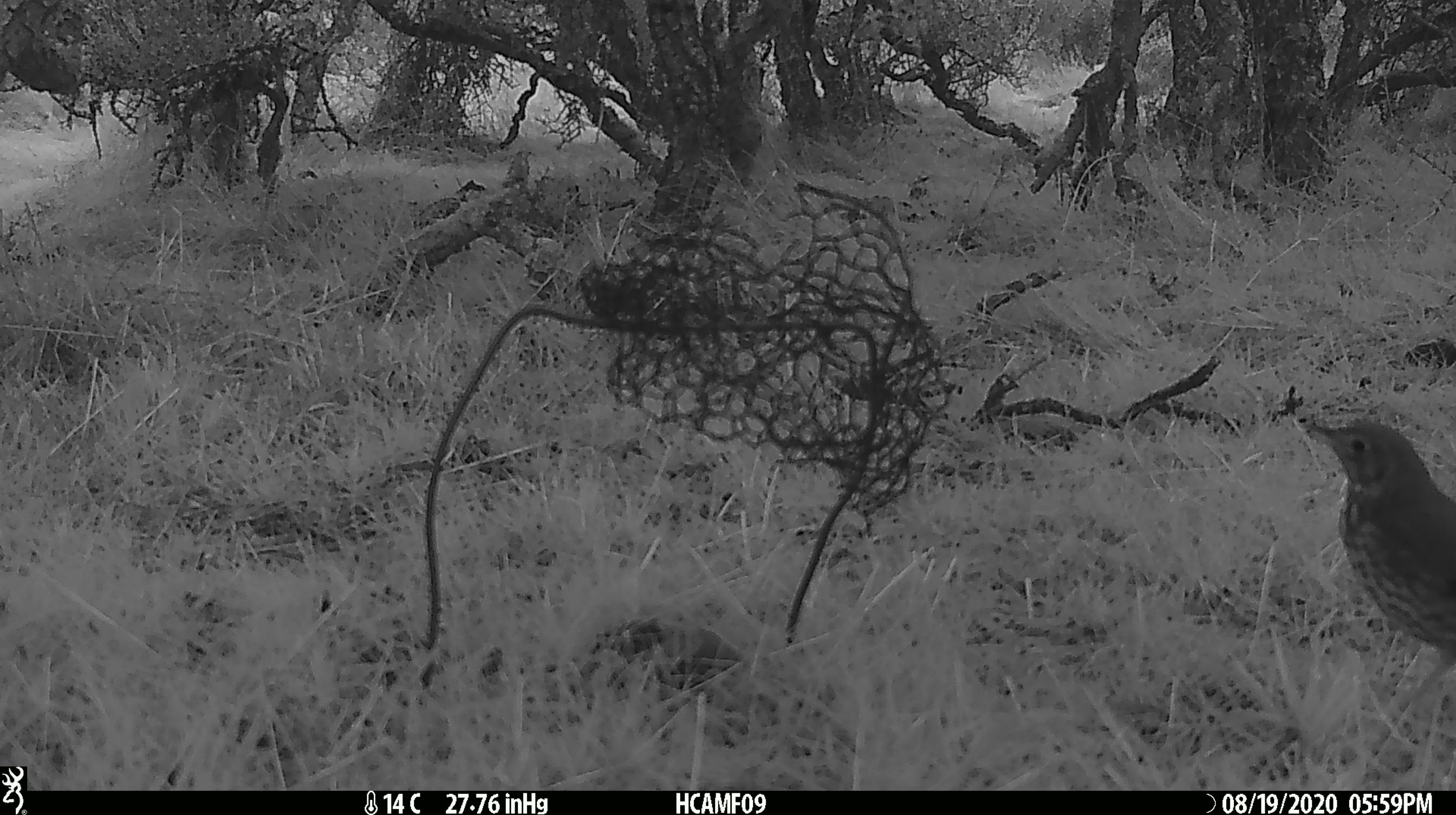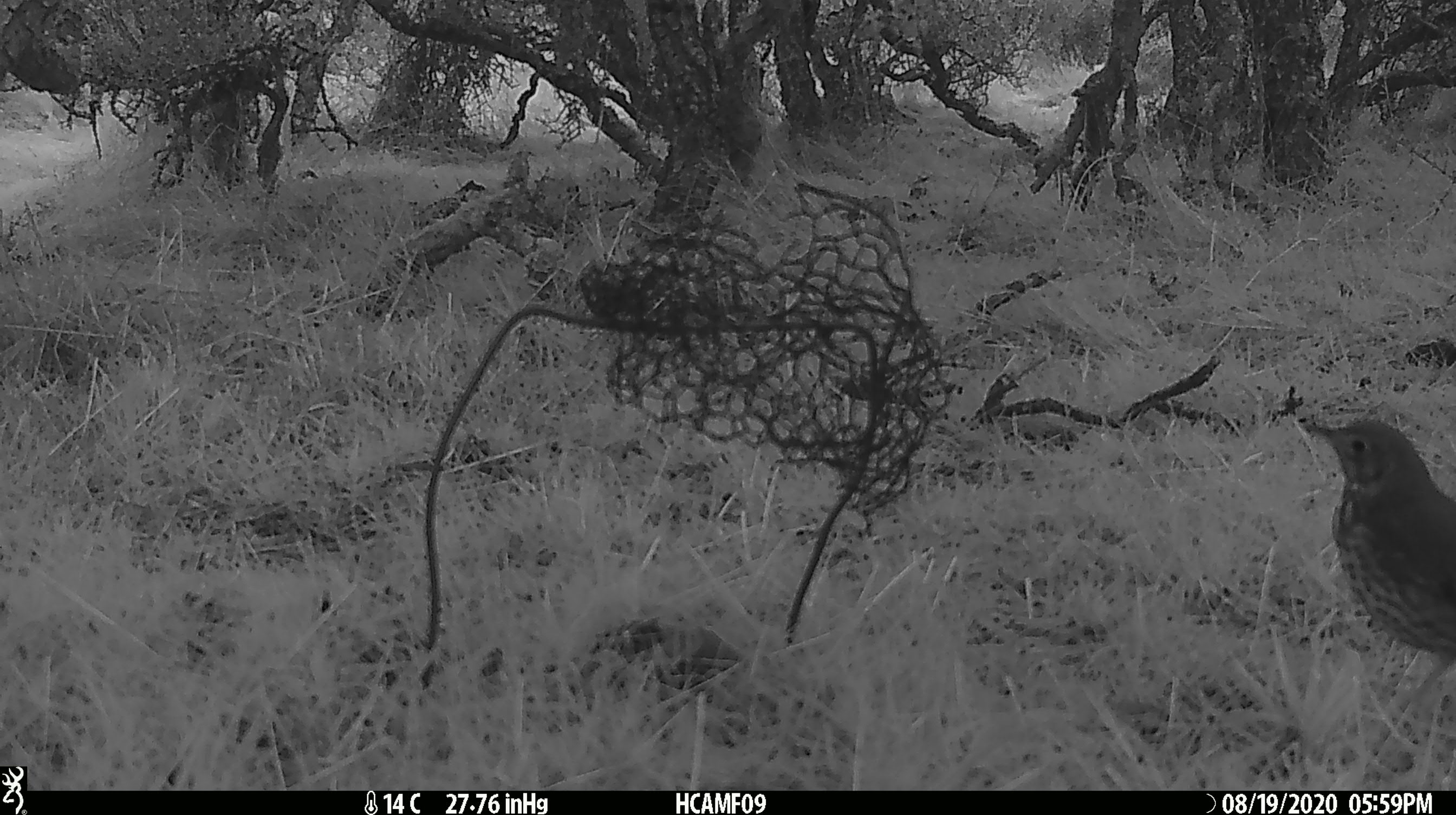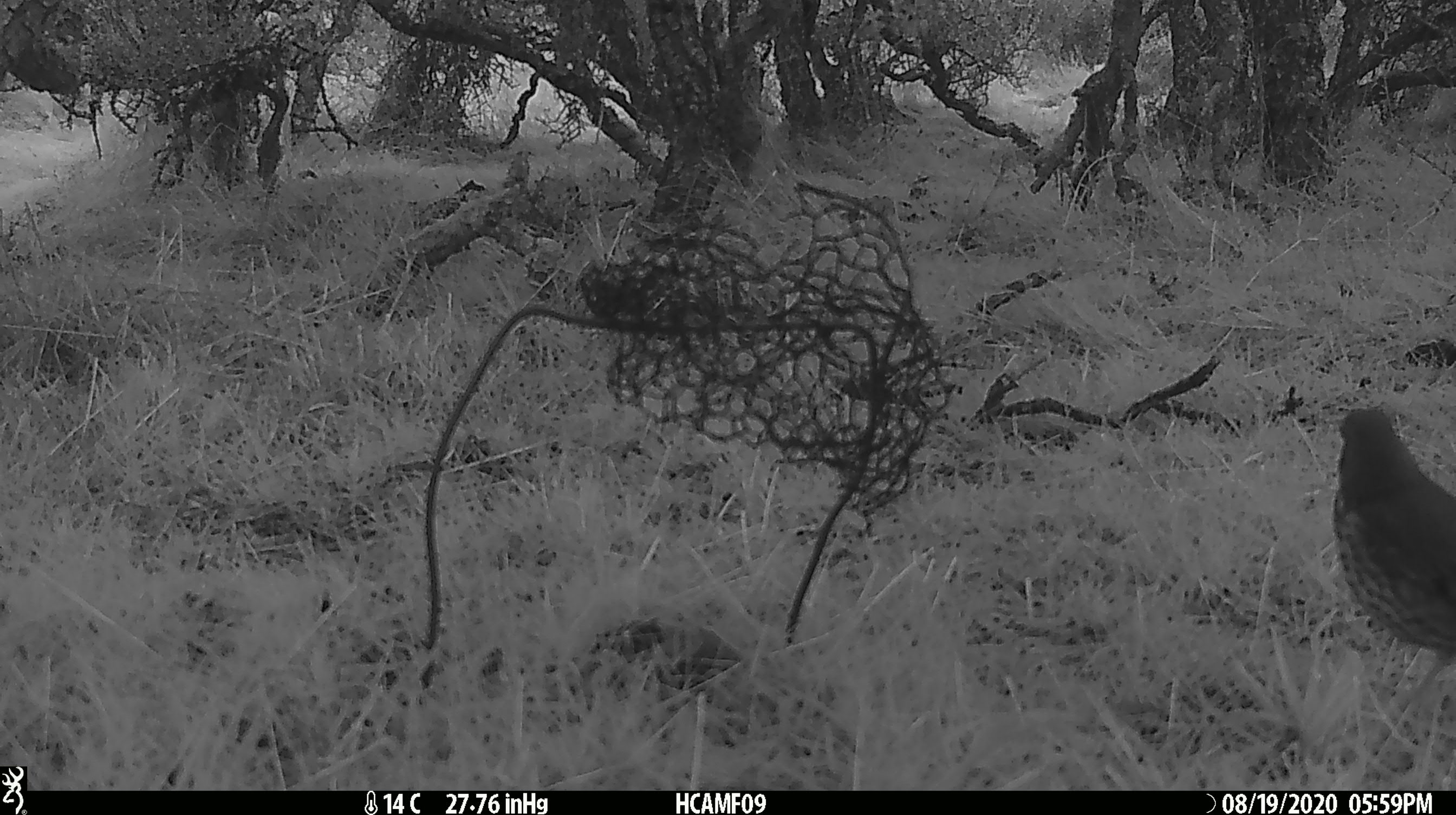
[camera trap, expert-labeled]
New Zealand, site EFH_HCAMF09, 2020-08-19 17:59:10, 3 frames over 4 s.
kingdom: Animalia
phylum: Chordata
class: Aves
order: Passeriformes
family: Turdidae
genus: Turdus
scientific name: Turdus philomelos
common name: song thrush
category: thrush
Thrush (song thrush) (Turdus philomelos).